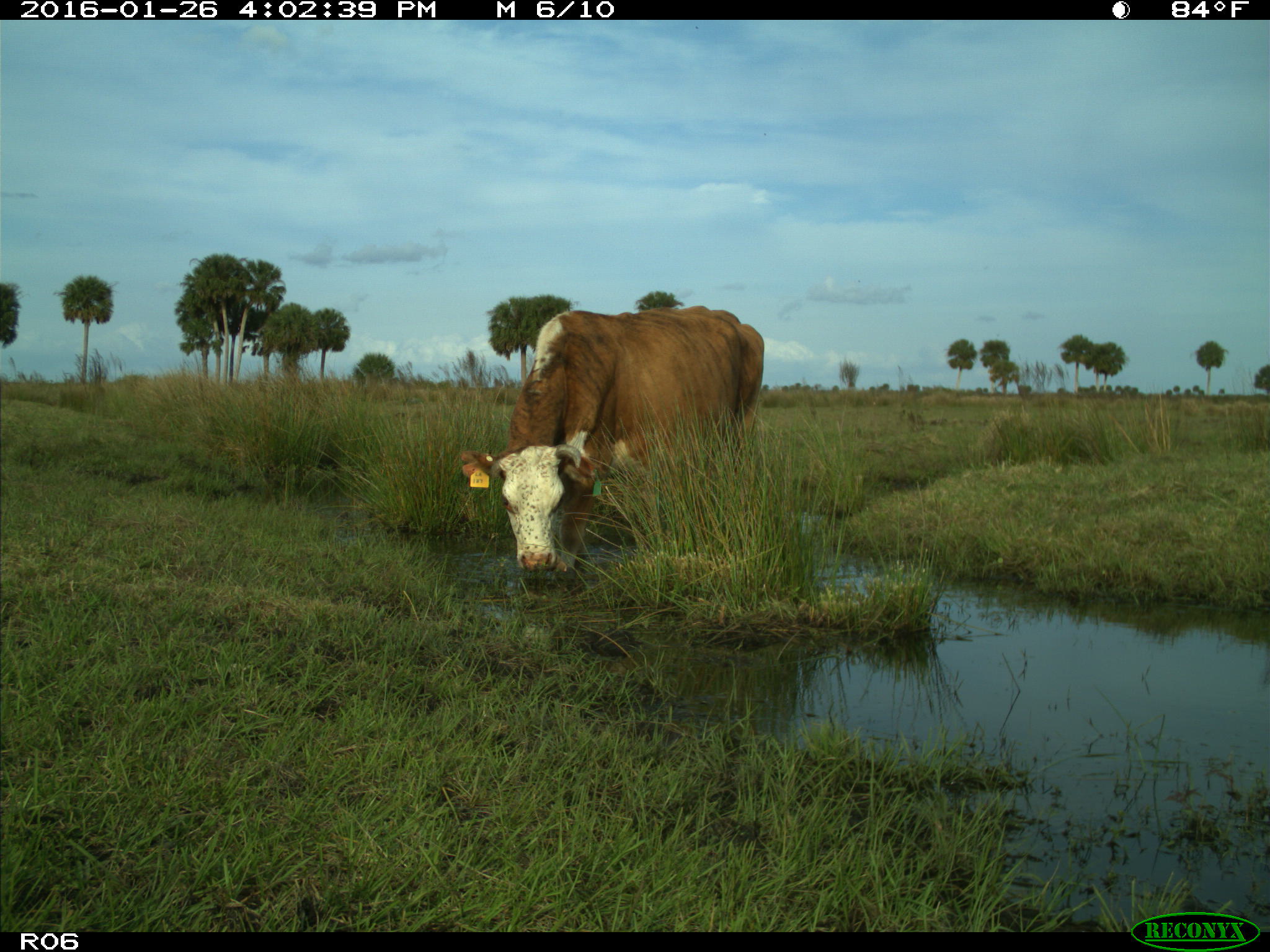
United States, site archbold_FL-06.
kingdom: Animalia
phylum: Chordata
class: Mammalia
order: Artiodactyla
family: Bovidae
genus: Bos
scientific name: Bos taurus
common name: domestic cow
Bos taurus (domestic cow).